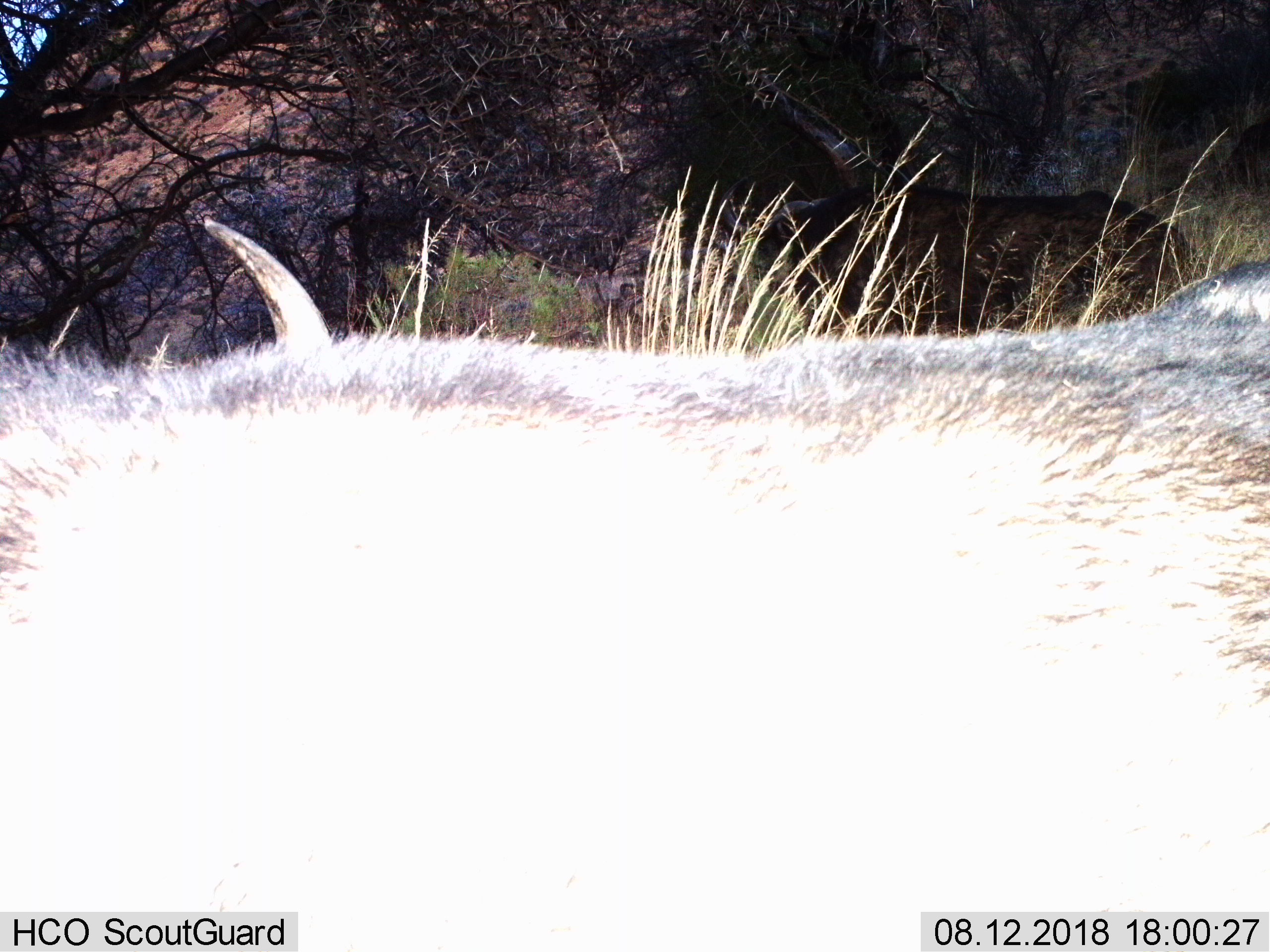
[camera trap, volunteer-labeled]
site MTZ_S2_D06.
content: unidentified animal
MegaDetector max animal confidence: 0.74